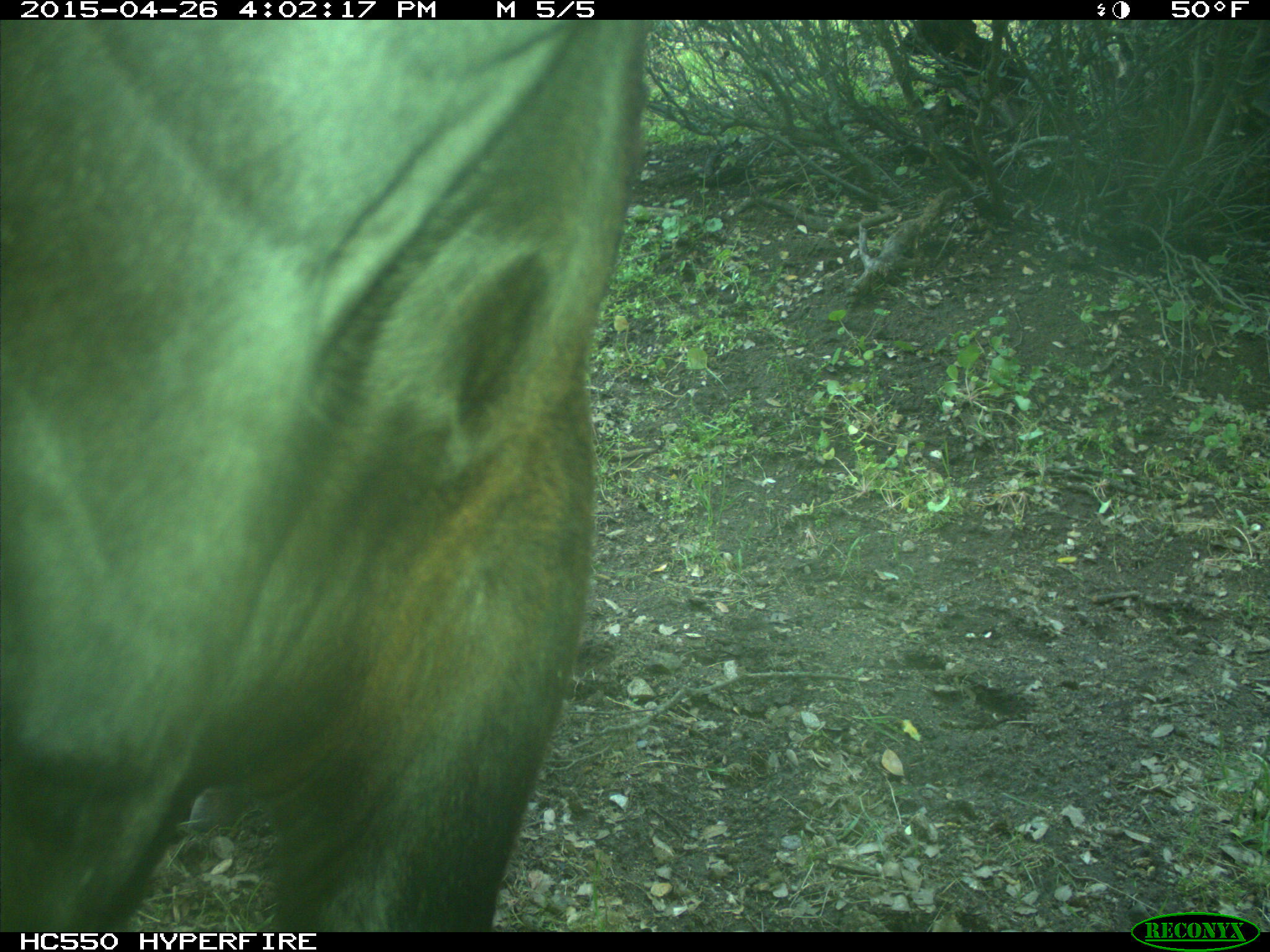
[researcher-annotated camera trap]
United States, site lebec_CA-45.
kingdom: Animalia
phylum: Chordata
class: Mammalia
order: Artiodactyla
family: Bovidae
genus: Bos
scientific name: Bos taurus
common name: domestic cow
Bos taurus (domestic cow).